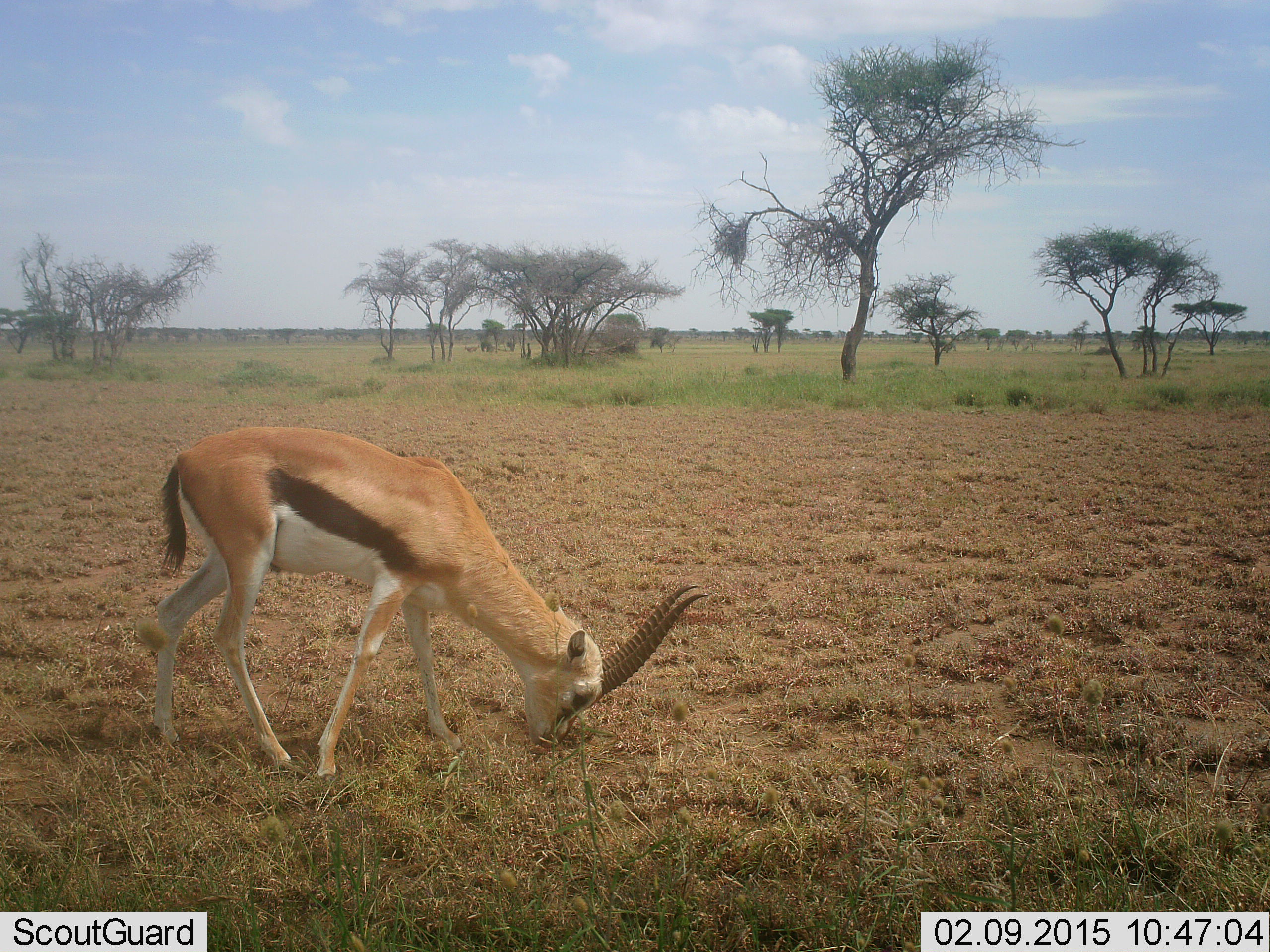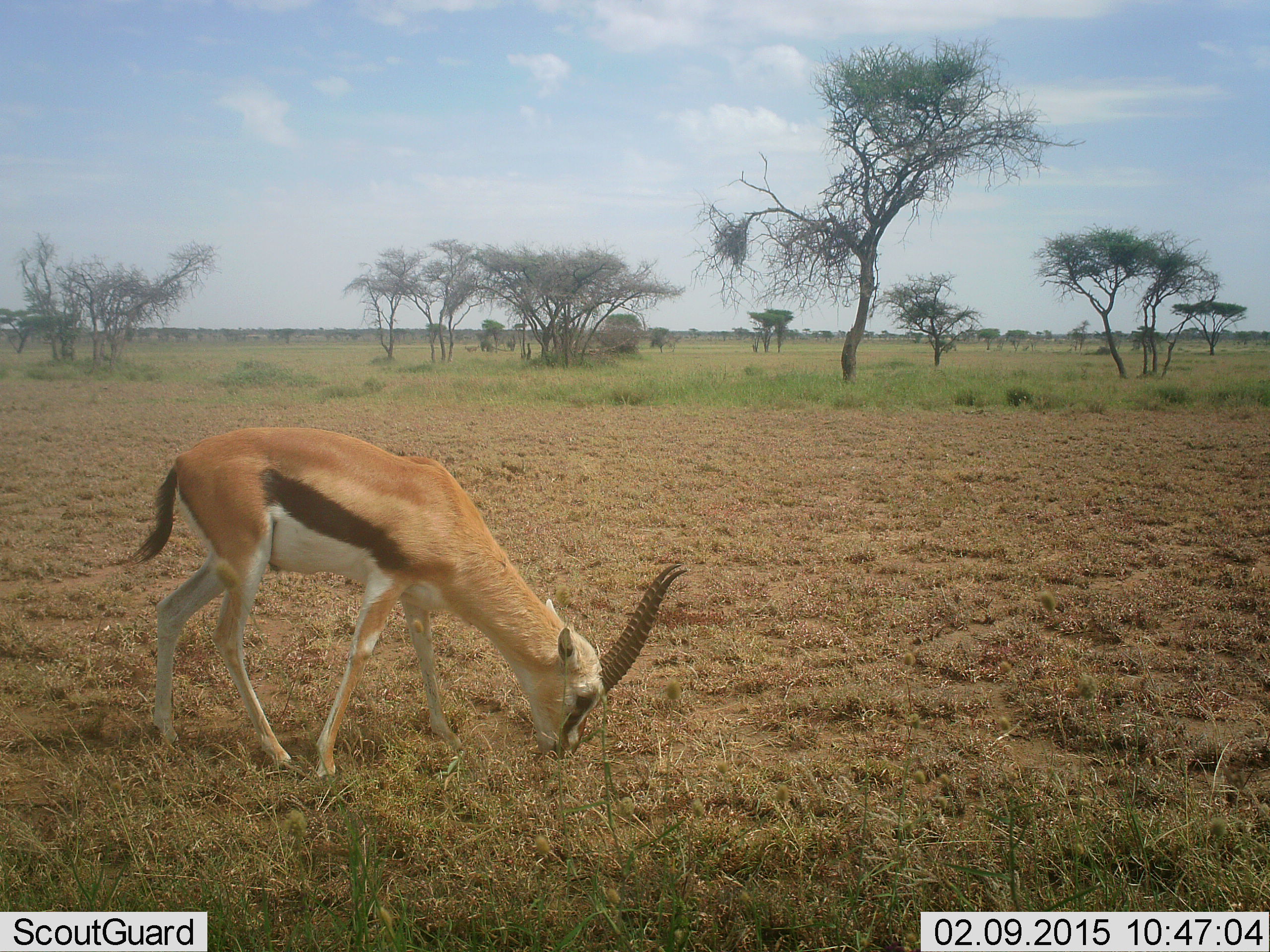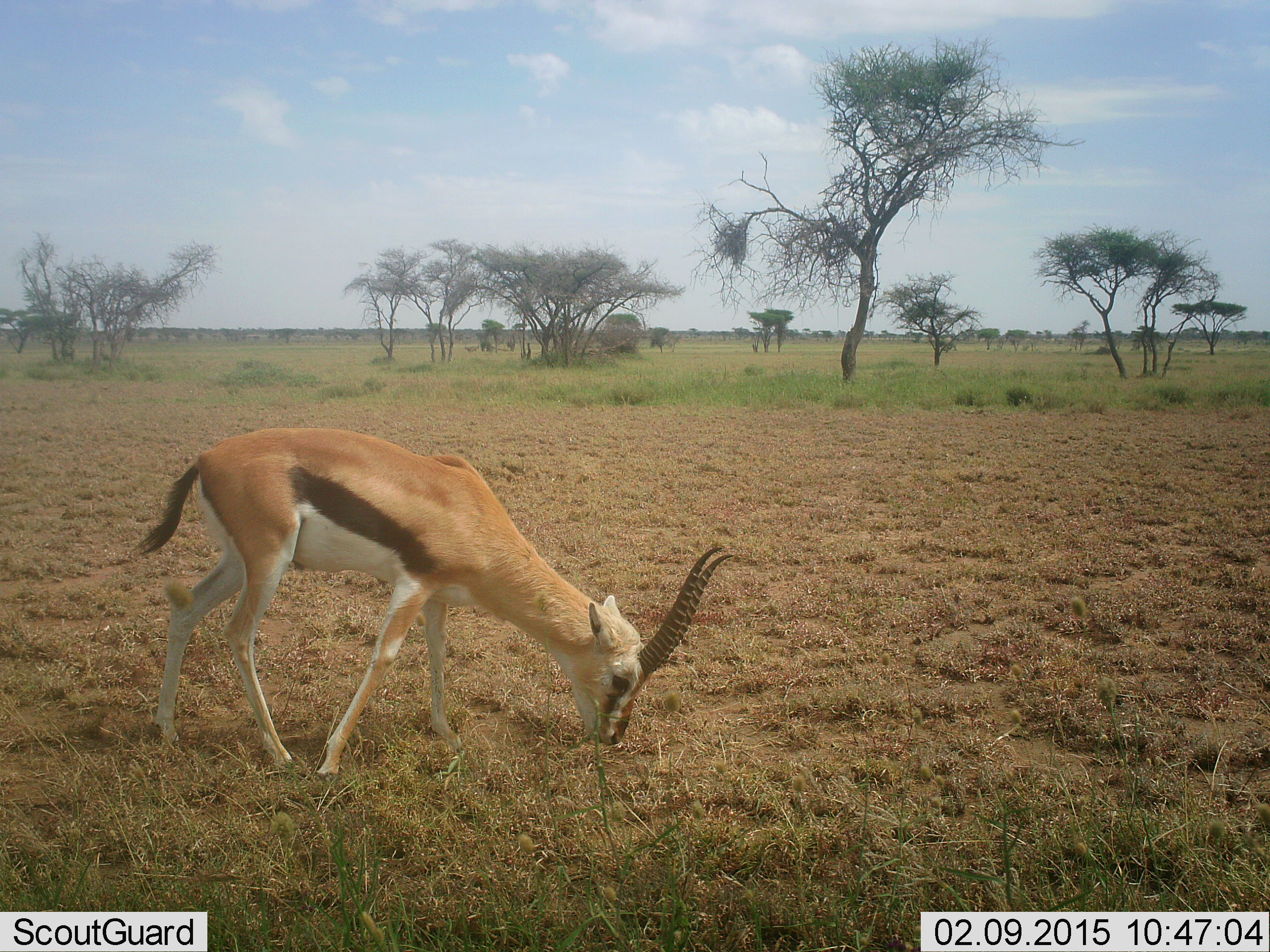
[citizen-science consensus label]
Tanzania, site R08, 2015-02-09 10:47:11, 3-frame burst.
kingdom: Animalia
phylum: Chordata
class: Mammalia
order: Artiodactyla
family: Bovidae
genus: Eudorcas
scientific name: Eudorcas thomsonii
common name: thomson's gazelle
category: gazellethomsons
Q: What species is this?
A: Gazellethomsons (thomson's gazelle) (Eudorcas thomsonii).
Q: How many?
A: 1.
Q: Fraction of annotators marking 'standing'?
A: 20%.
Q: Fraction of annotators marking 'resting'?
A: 0%.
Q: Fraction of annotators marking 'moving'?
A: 10%.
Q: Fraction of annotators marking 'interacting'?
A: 0%.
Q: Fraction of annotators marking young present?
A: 0%.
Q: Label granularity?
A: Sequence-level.